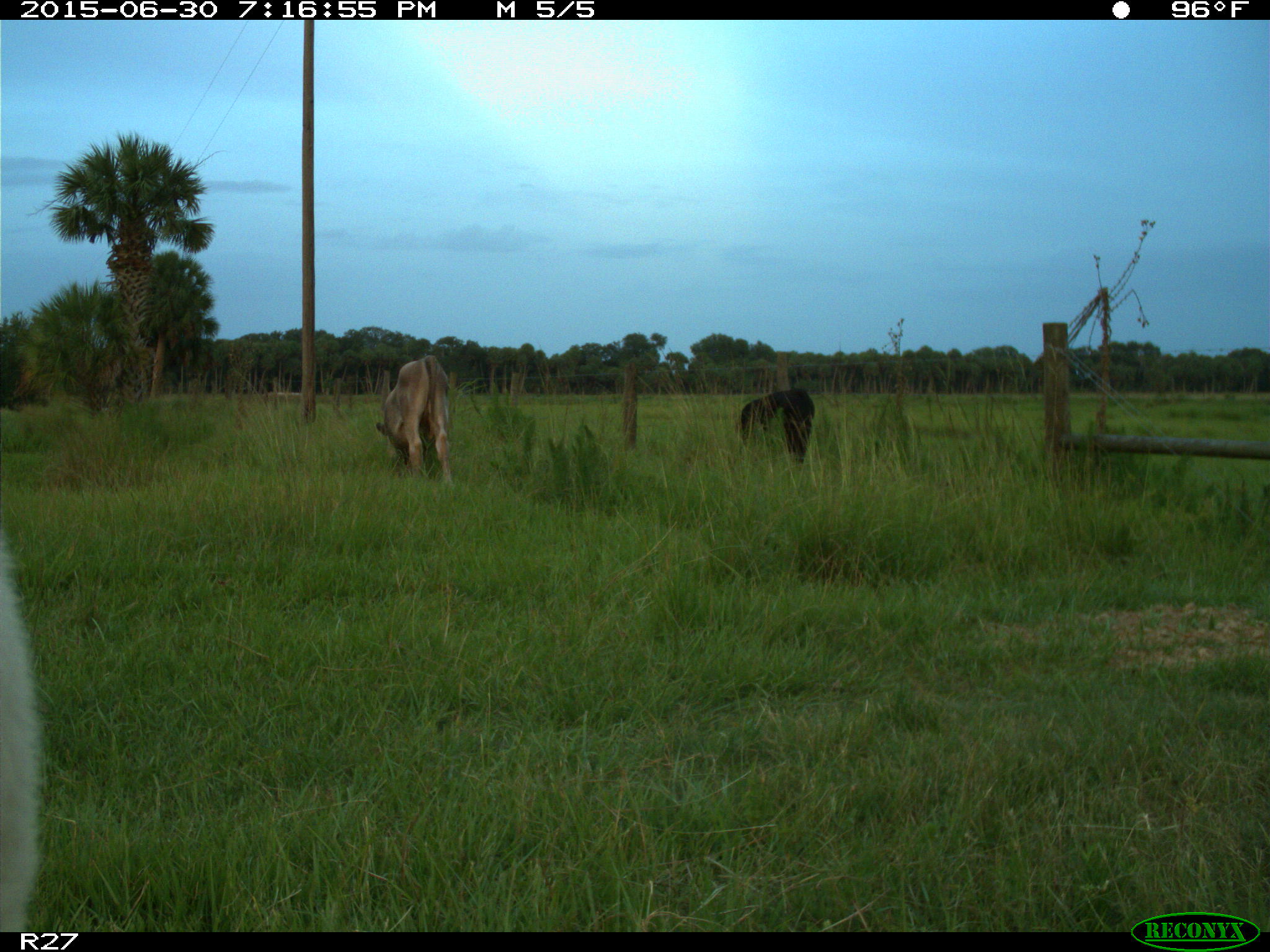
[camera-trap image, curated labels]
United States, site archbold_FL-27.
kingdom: Animalia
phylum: Chordata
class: Mammalia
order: Artiodactyla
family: Bovidae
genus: Bos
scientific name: Bos taurus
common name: domestic cow